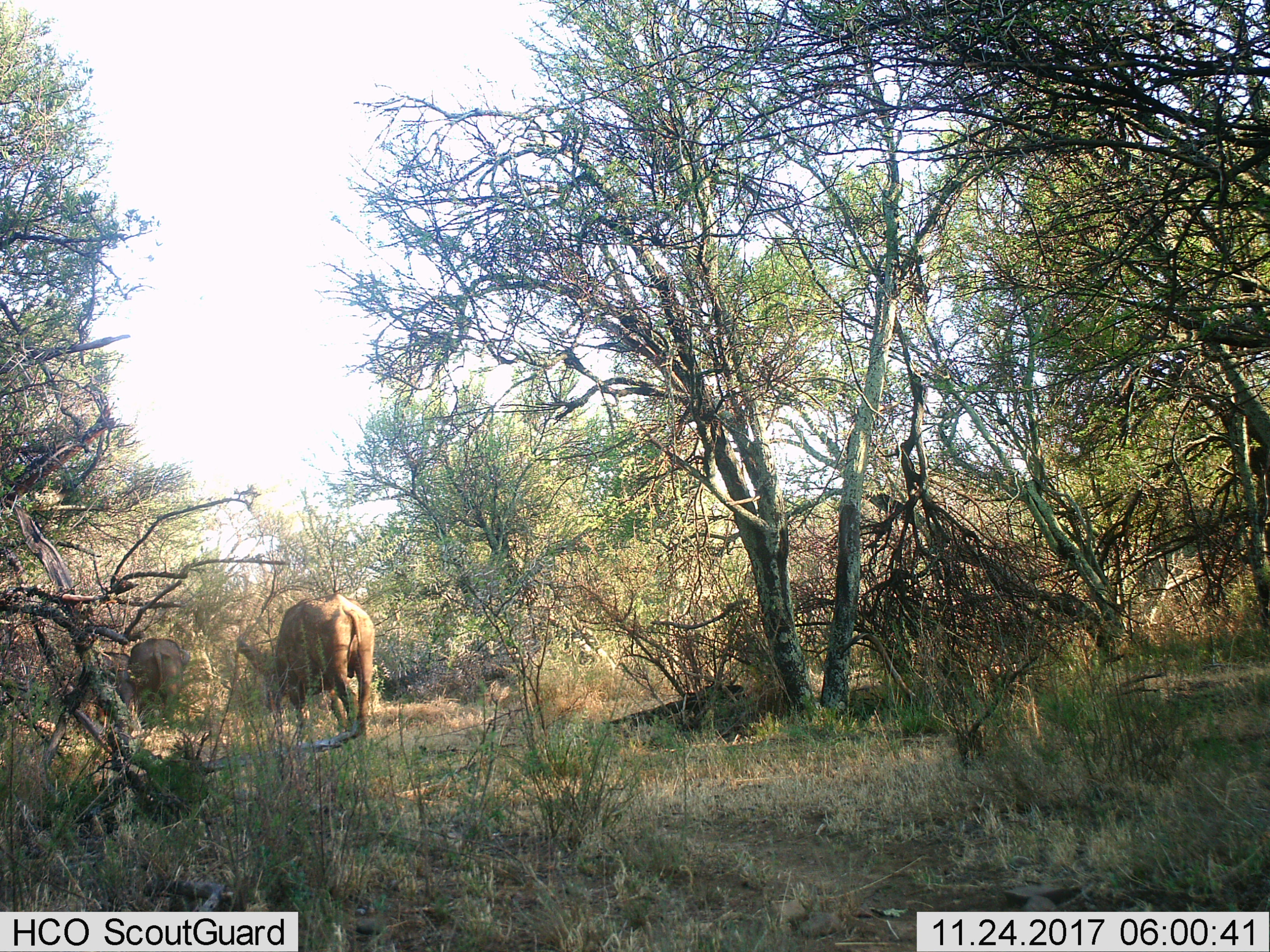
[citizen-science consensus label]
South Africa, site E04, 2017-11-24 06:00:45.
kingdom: Animalia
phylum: Chordata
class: Mammalia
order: Perissodactyla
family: Rhinocerotidae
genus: Ceratotherium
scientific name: Ceratotherium simum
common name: white rhinoceros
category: rhinoceroswhite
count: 2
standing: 33%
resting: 0%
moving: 100%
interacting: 0%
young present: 0%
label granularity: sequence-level